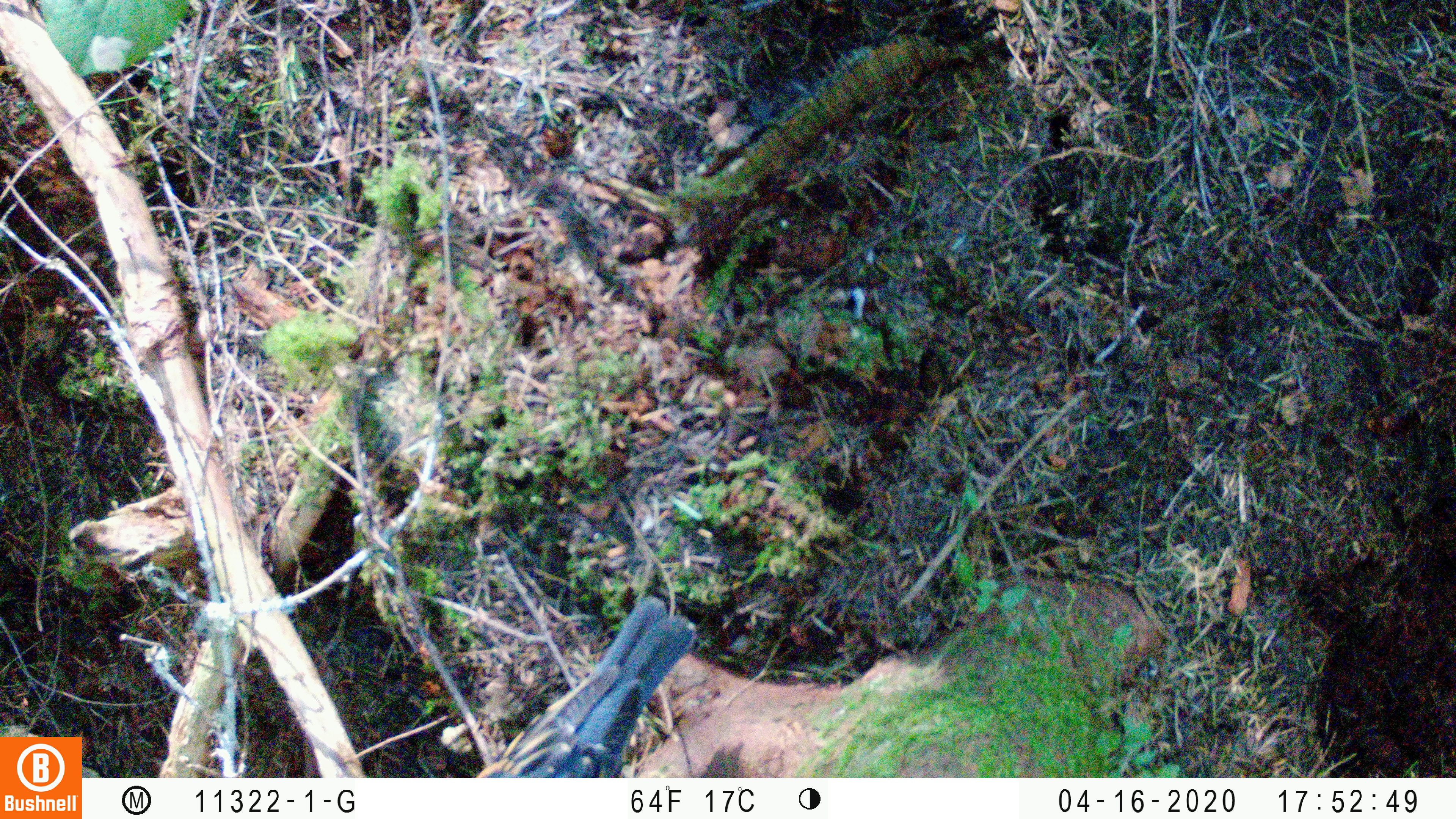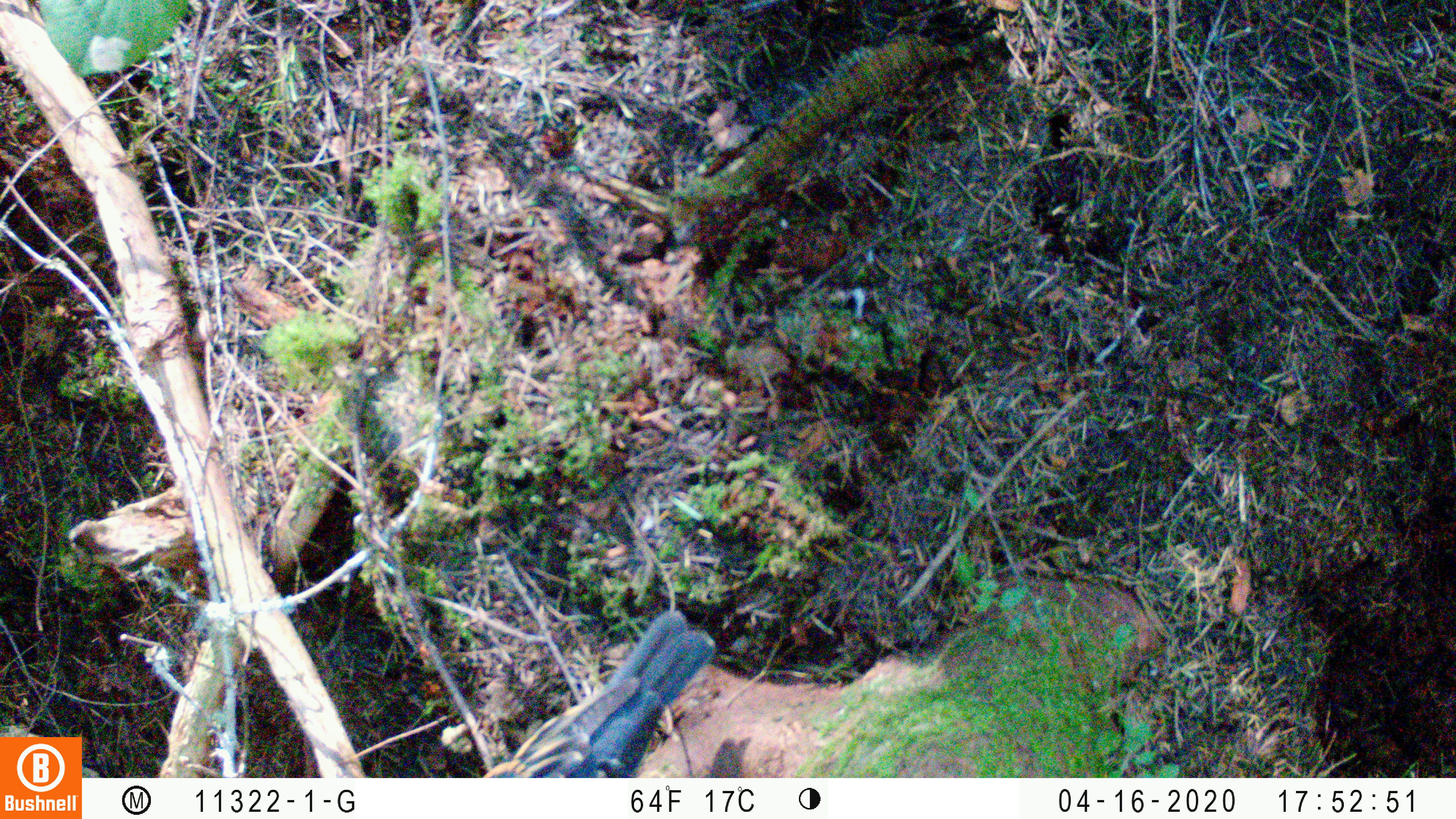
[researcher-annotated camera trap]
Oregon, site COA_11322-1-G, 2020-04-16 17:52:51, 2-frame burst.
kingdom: Animalia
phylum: Chordata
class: Aves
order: Passeriformes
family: Turdidae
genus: Ixoreus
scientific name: Ixoreus naevius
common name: varied thrush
Varied thrush (Ixoreus naevius).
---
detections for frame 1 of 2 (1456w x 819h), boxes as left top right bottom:
varied thrush: 477 594 697 772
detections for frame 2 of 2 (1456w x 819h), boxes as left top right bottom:
varied thrush: 489 602 728 771